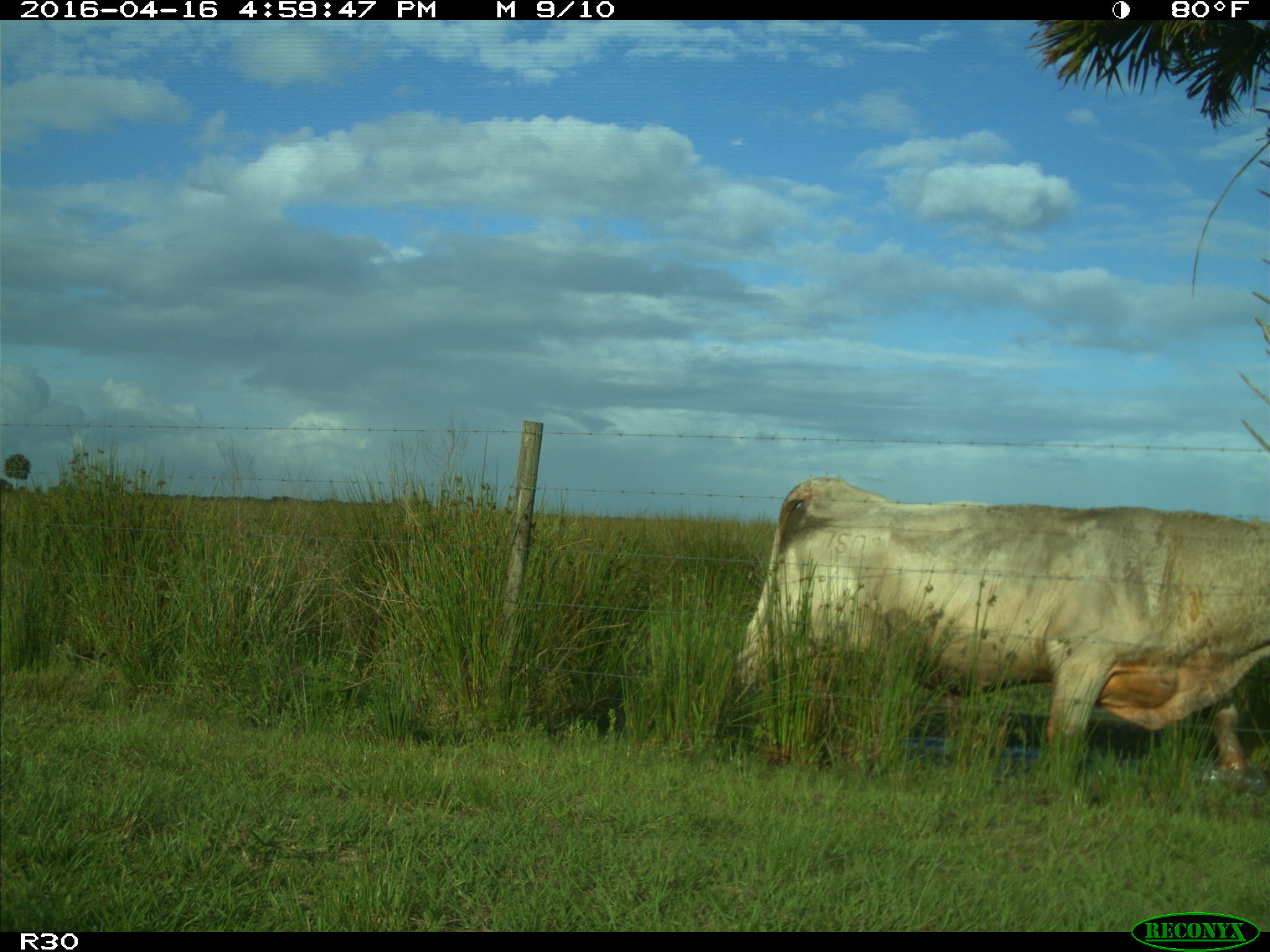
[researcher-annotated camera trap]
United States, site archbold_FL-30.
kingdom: Animalia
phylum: Chordata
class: Mammalia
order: Artiodactyla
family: Bovidae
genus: Bos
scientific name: Bos taurus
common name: domestic cow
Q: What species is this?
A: Bos taurus (domestic cow).